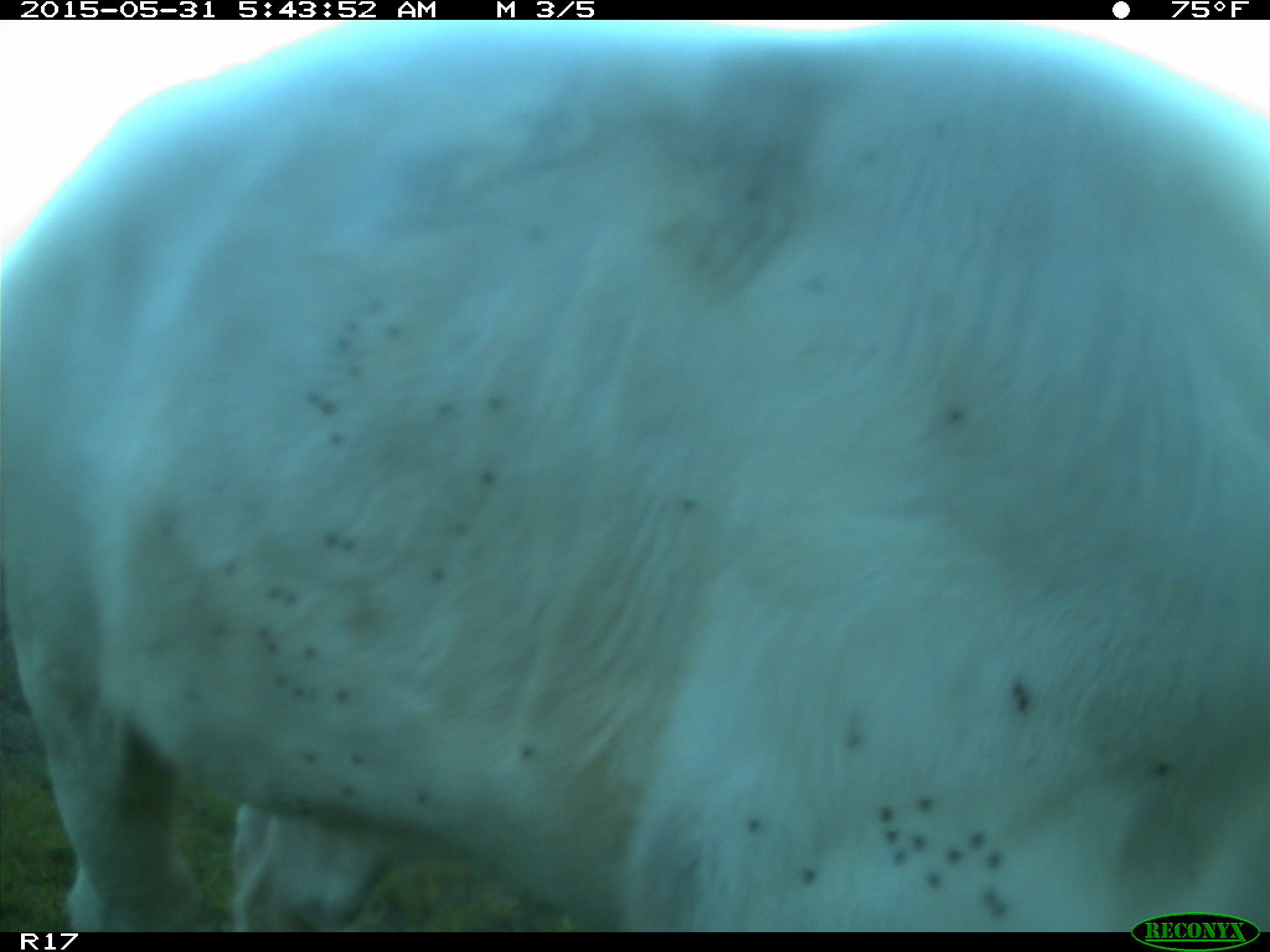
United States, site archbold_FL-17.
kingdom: Animalia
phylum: Chordata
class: Mammalia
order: Artiodactyla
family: Bovidae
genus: Bos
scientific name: Bos taurus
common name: domestic cow